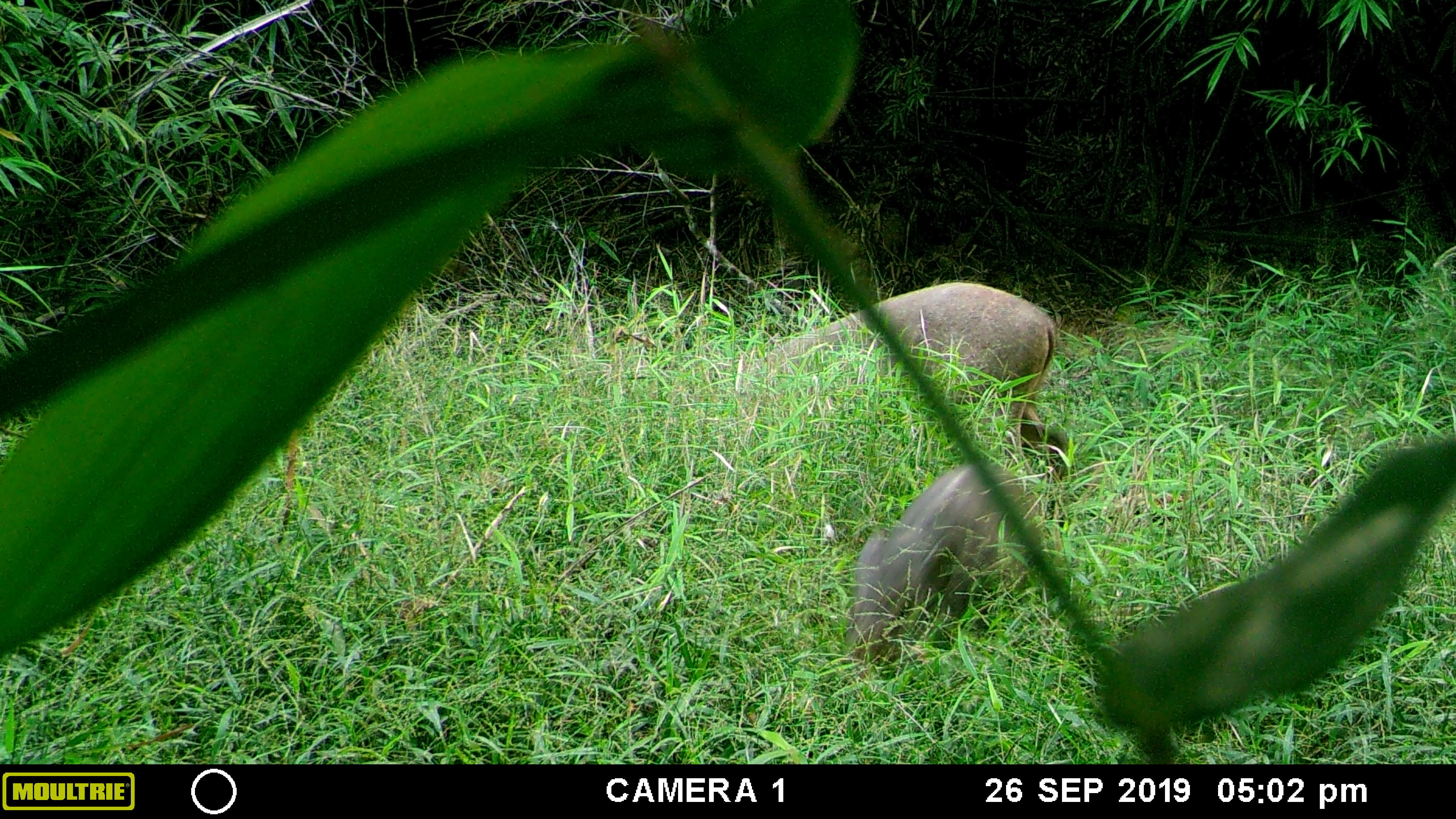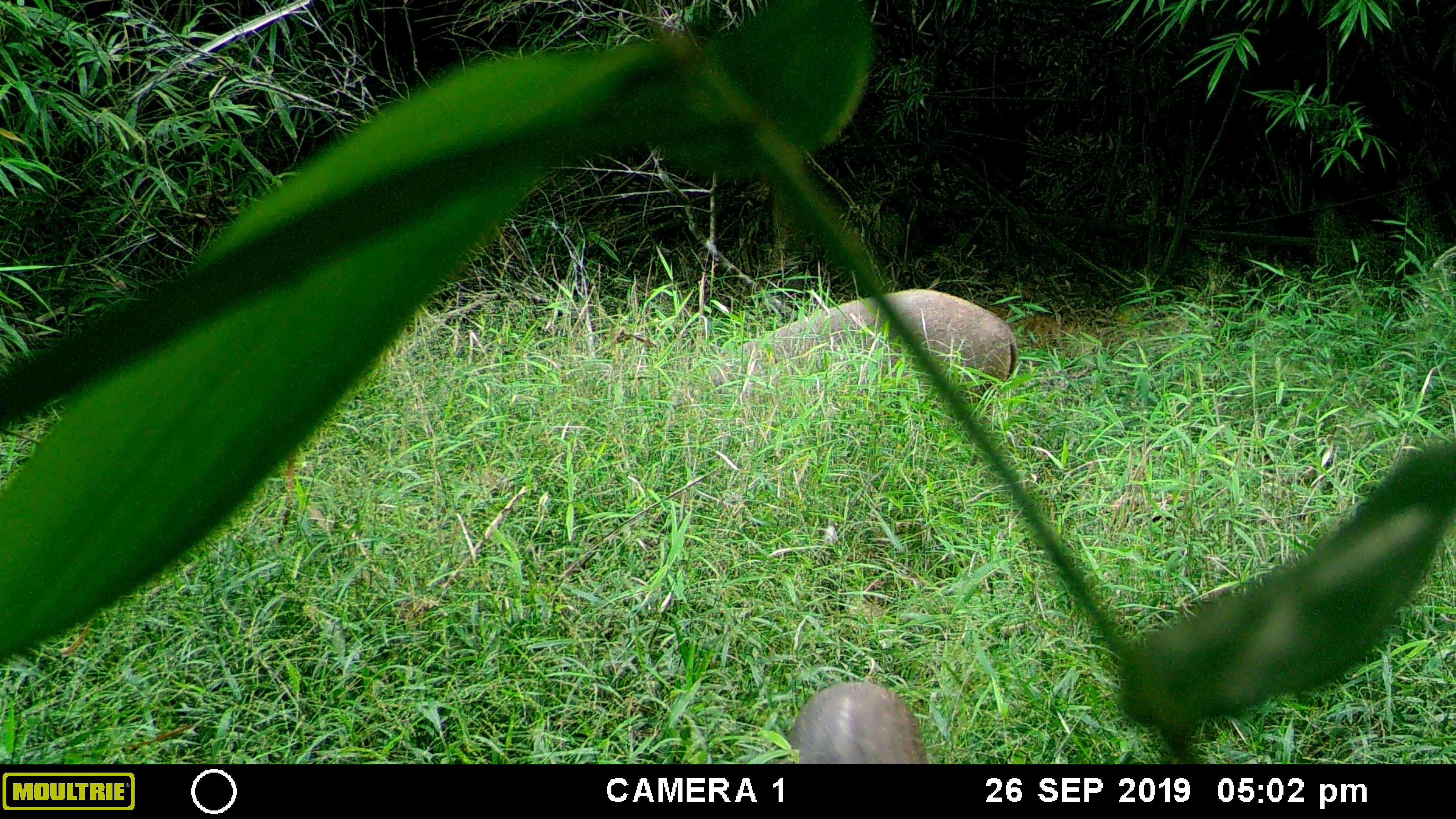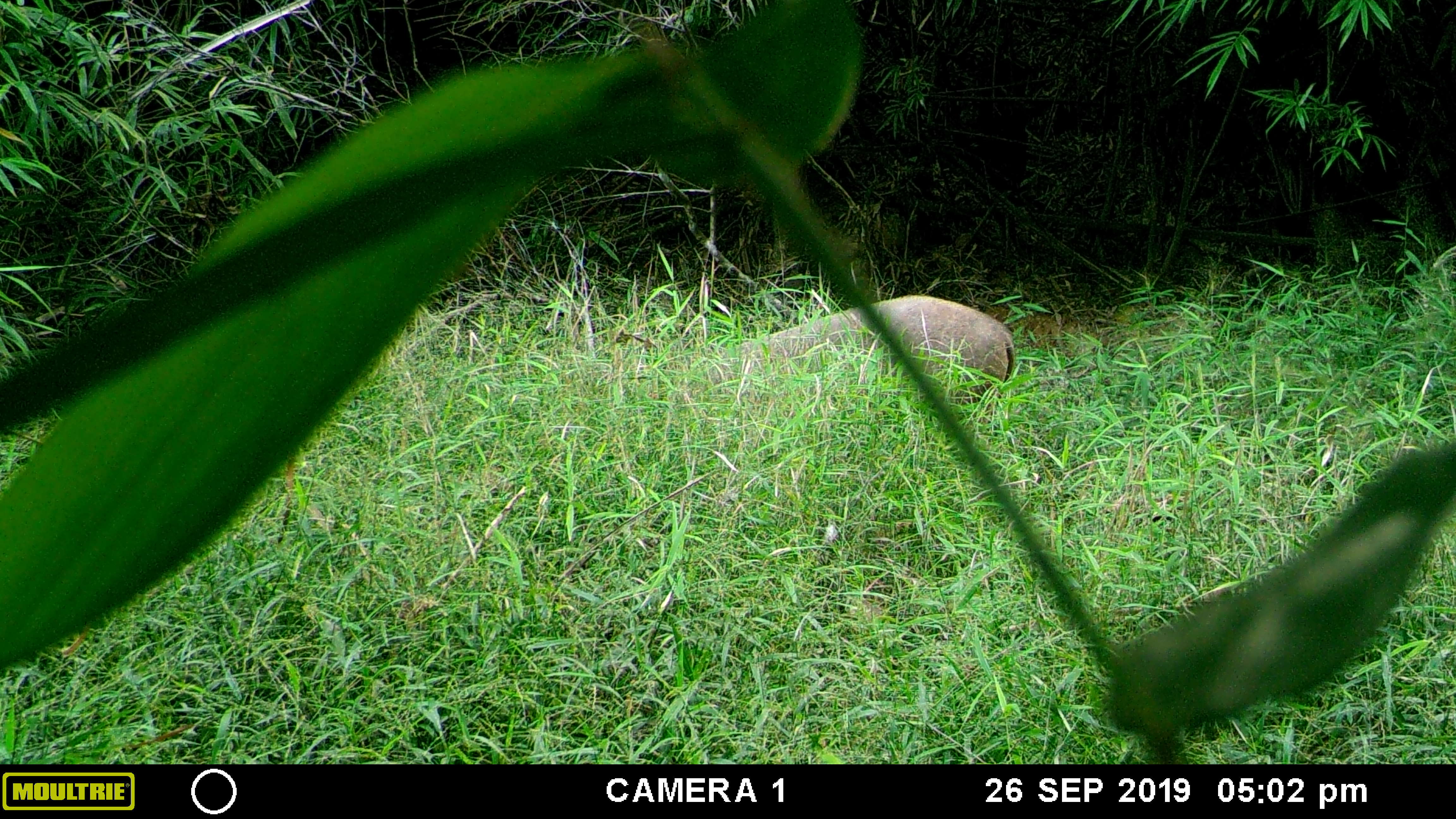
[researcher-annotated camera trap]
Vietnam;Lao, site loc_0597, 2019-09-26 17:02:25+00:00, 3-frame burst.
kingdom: Animalia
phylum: Chordata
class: Mammalia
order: Artiodactyla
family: Suidae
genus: Sus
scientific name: Sus scrofa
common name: eurasian wild pig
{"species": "eurasian wild pig (Sus scrofa)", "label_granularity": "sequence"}